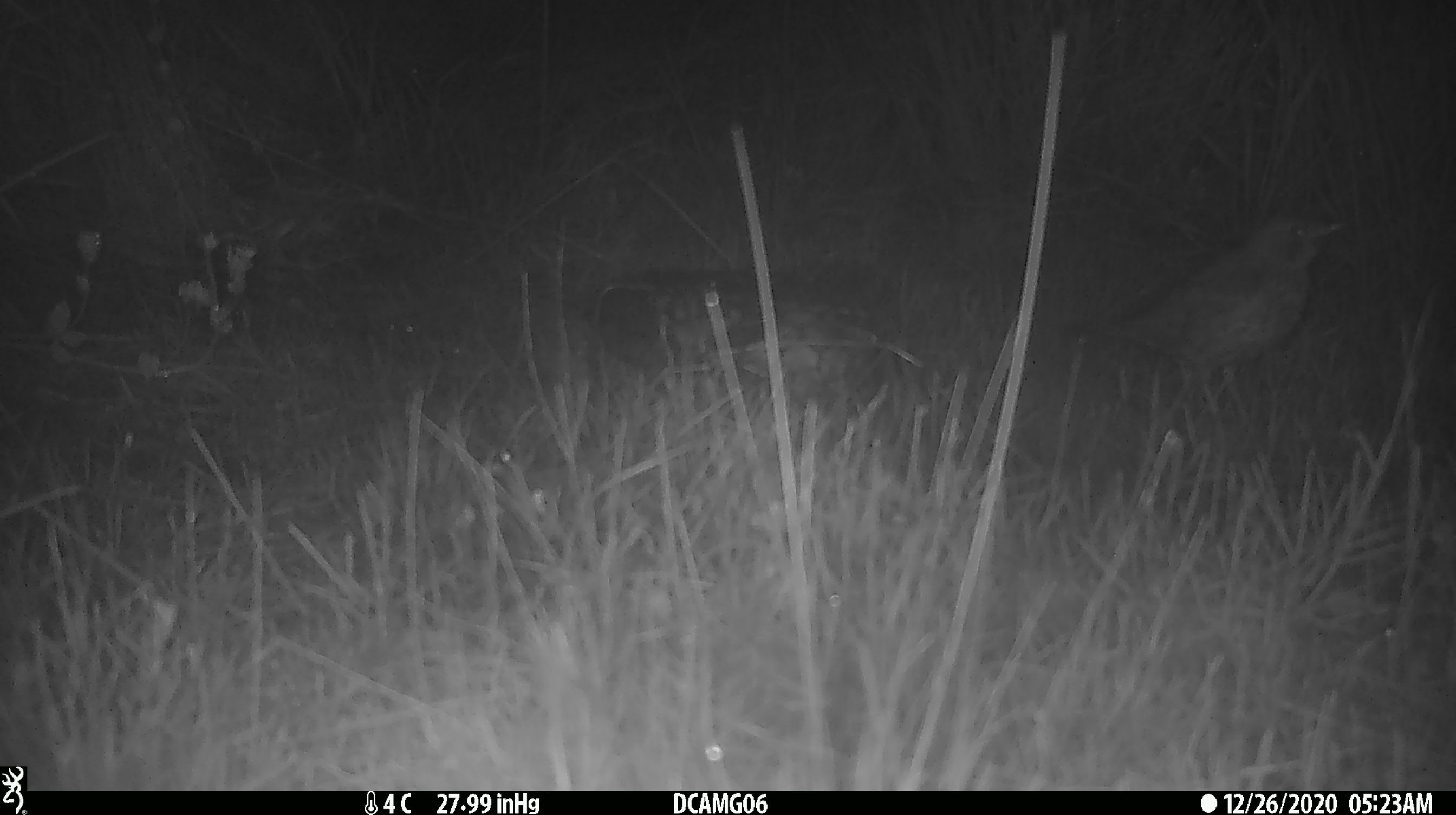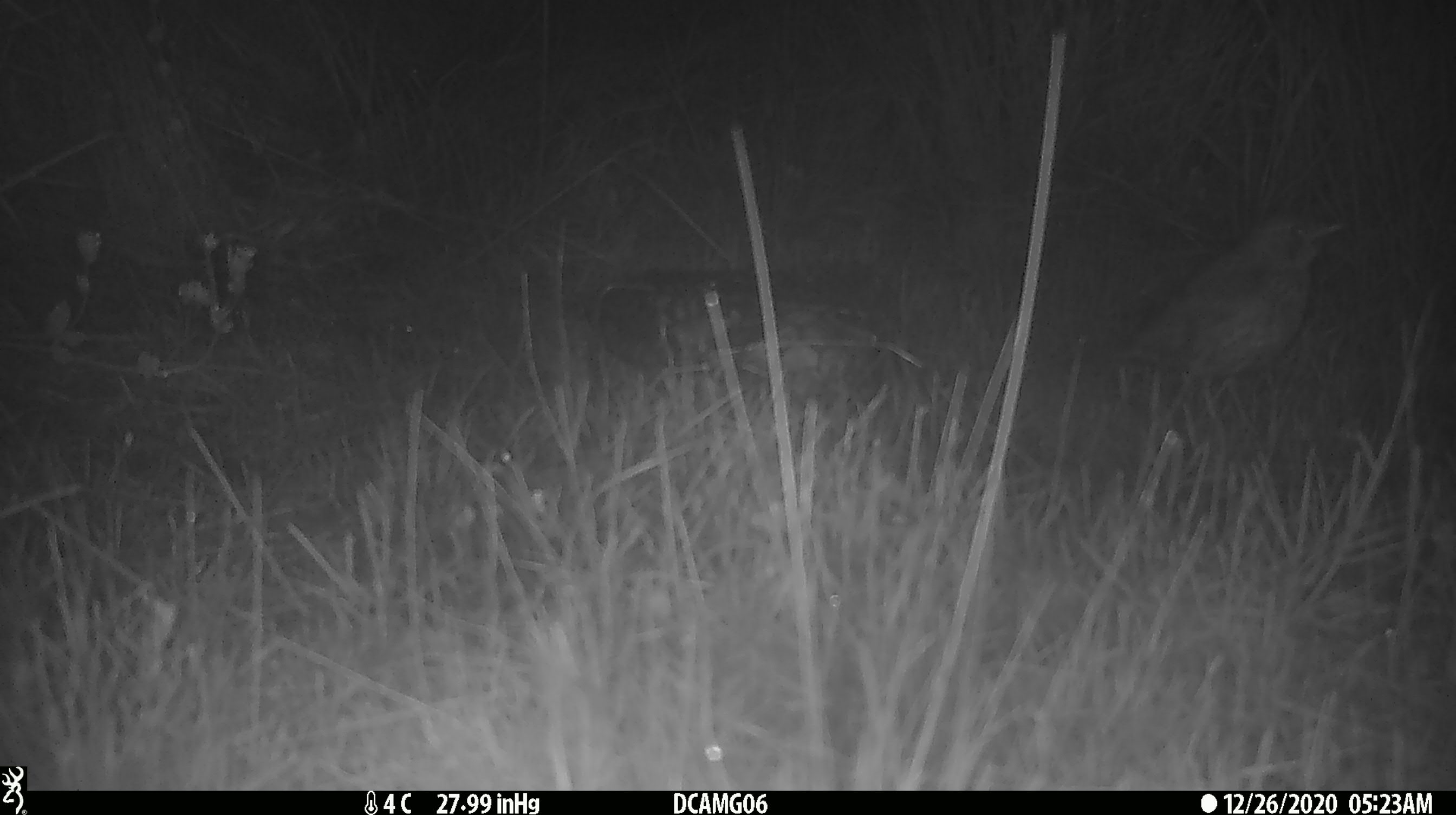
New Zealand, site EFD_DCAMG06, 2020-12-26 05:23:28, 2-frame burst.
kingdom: Animalia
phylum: Chordata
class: Aves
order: Passeriformes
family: Turdidae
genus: Turdus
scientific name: Turdus philomelos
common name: song thrush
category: thrush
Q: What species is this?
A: Thrush (song thrush) (Turdus philomelos).